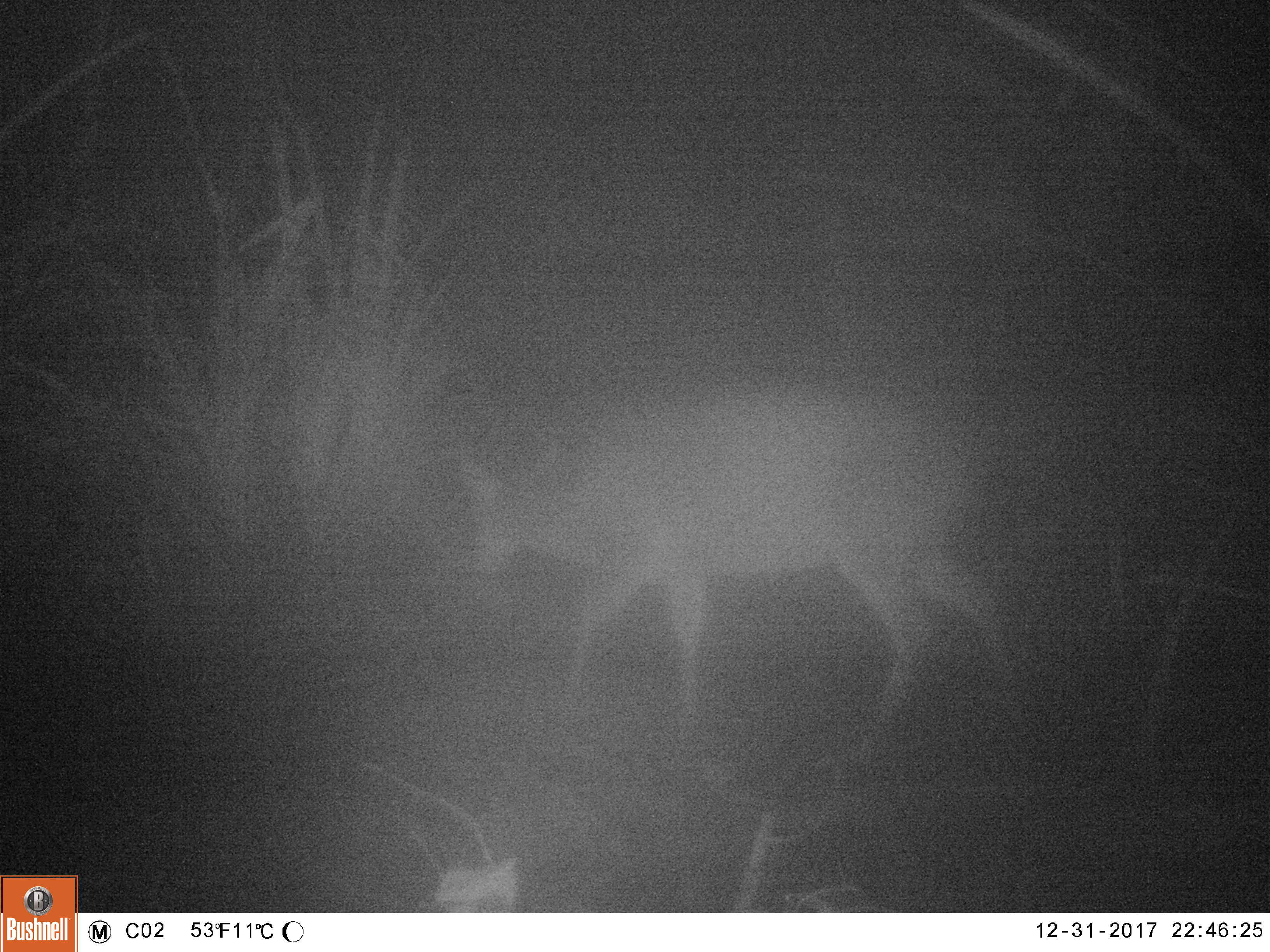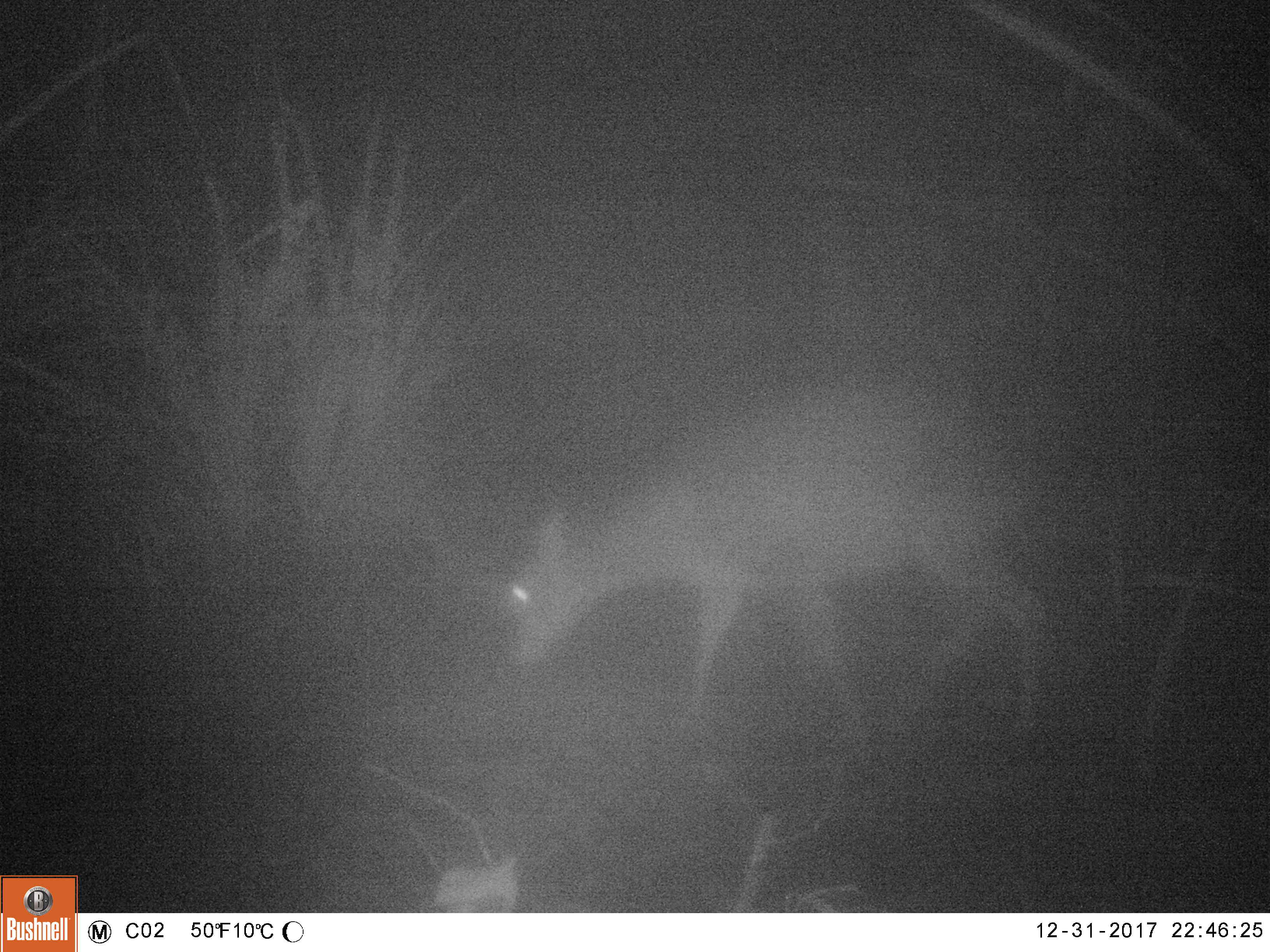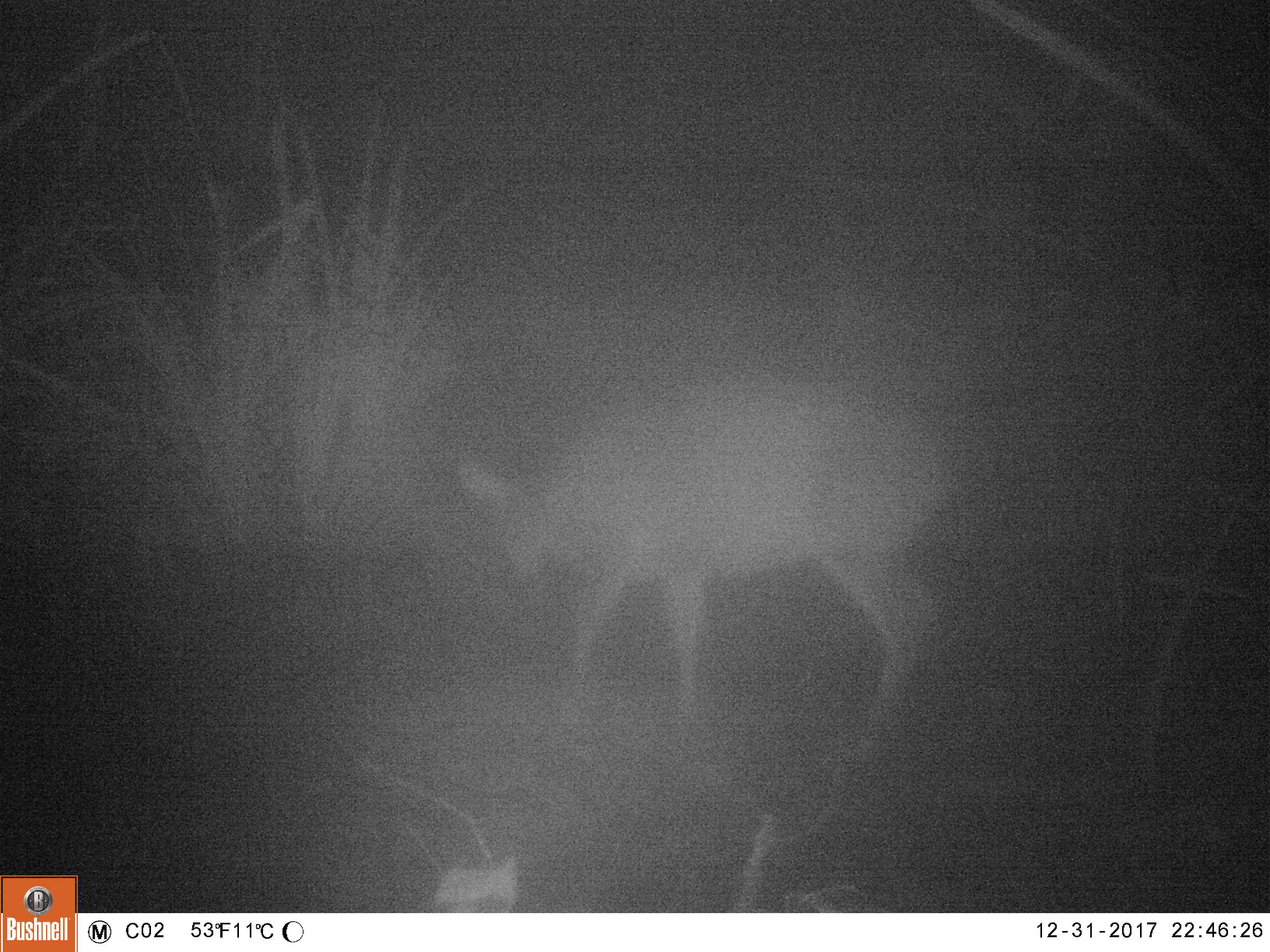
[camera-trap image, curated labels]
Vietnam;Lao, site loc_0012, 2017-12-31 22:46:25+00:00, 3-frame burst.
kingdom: Animalia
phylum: Chordata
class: Mammalia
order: Artiodactyla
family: Cervidae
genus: Muntiacus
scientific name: Muntiacus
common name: muntjacs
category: unidentified muntjac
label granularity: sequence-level